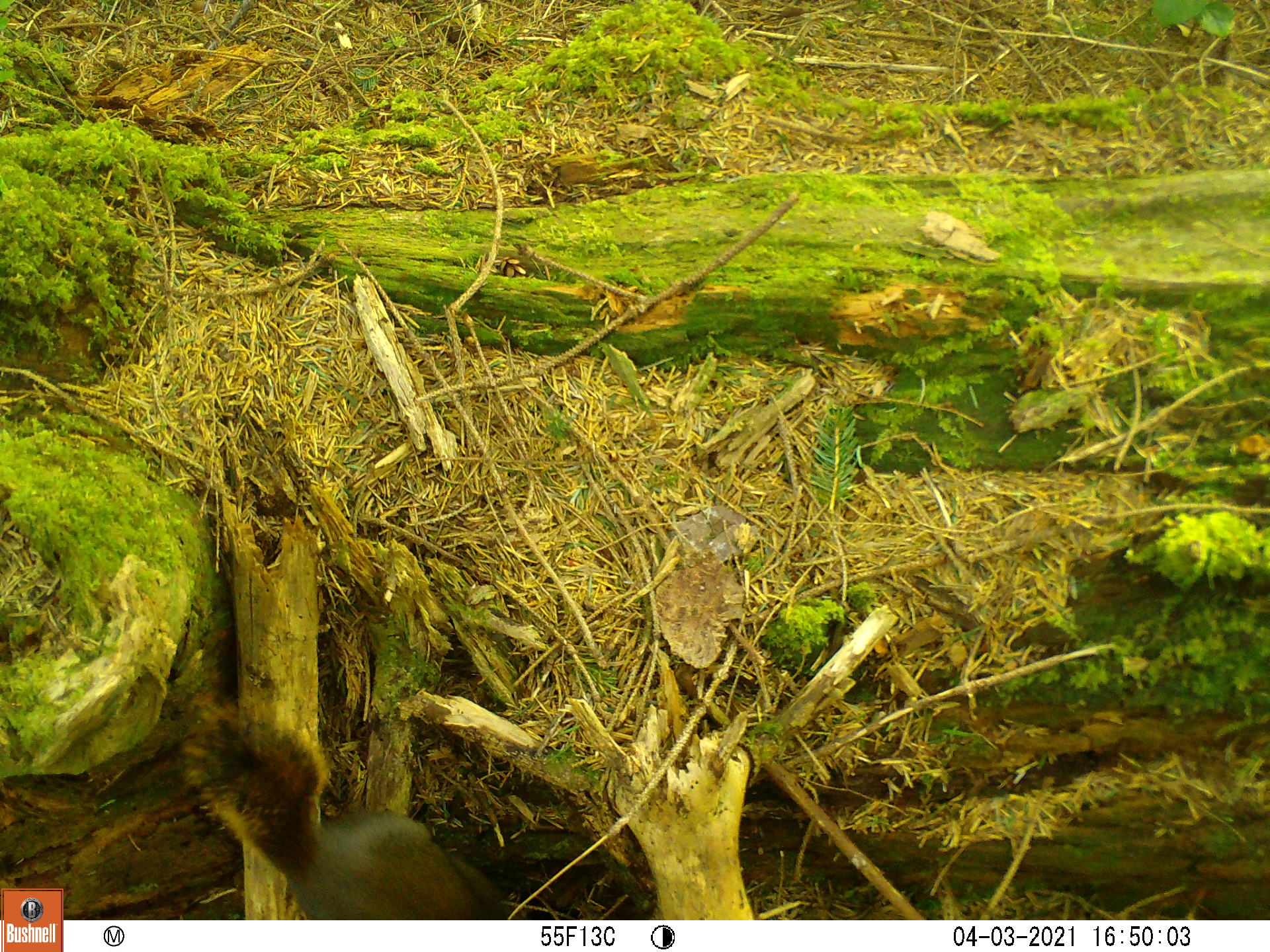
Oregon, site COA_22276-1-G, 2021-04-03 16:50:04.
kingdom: Animalia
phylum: Chordata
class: Mammalia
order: Rodentia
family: Sciuridae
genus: Tamiasciurus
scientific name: Tamiasciurus douglasii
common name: douglas squirrel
Douglas squirrel (Tamiasciurus douglasii).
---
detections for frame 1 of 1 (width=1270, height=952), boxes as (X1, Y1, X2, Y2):
douglas squirrel: (179, 677, 533, 918)